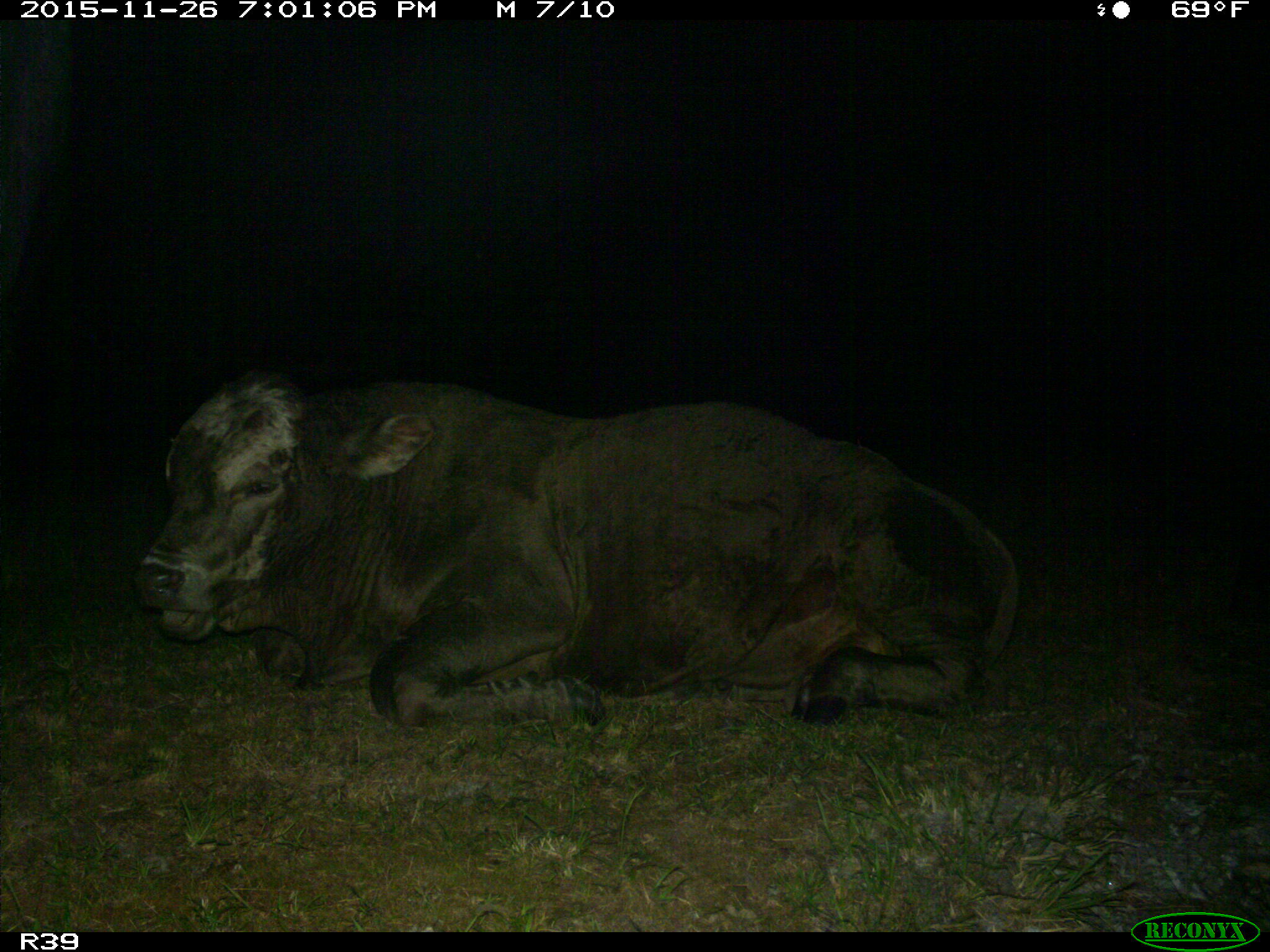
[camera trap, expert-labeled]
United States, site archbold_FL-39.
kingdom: Animalia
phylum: Chordata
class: Mammalia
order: Artiodactyla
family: Bovidae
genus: Bos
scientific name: Bos taurus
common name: domestic cow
Bos taurus (domestic cow).